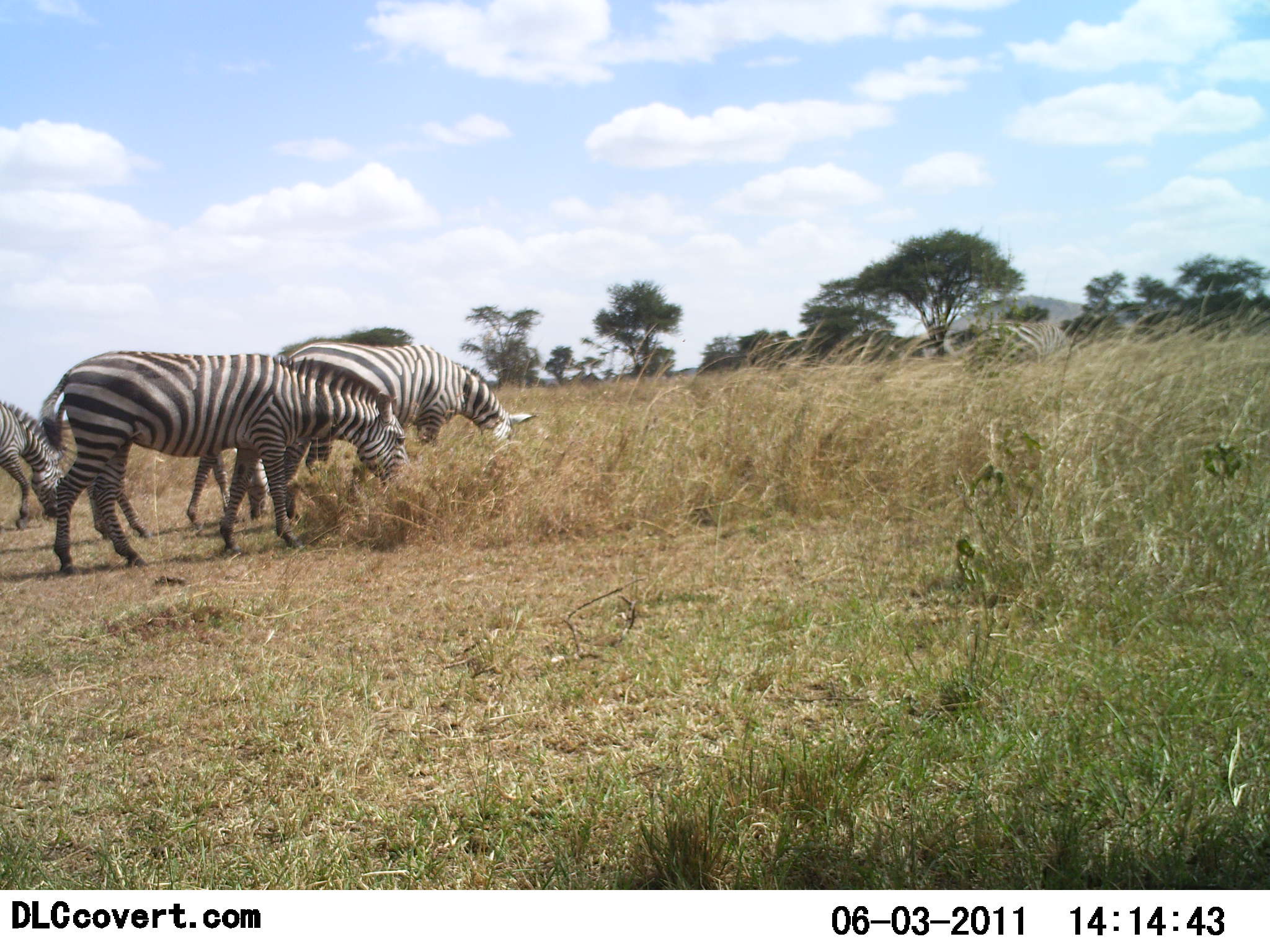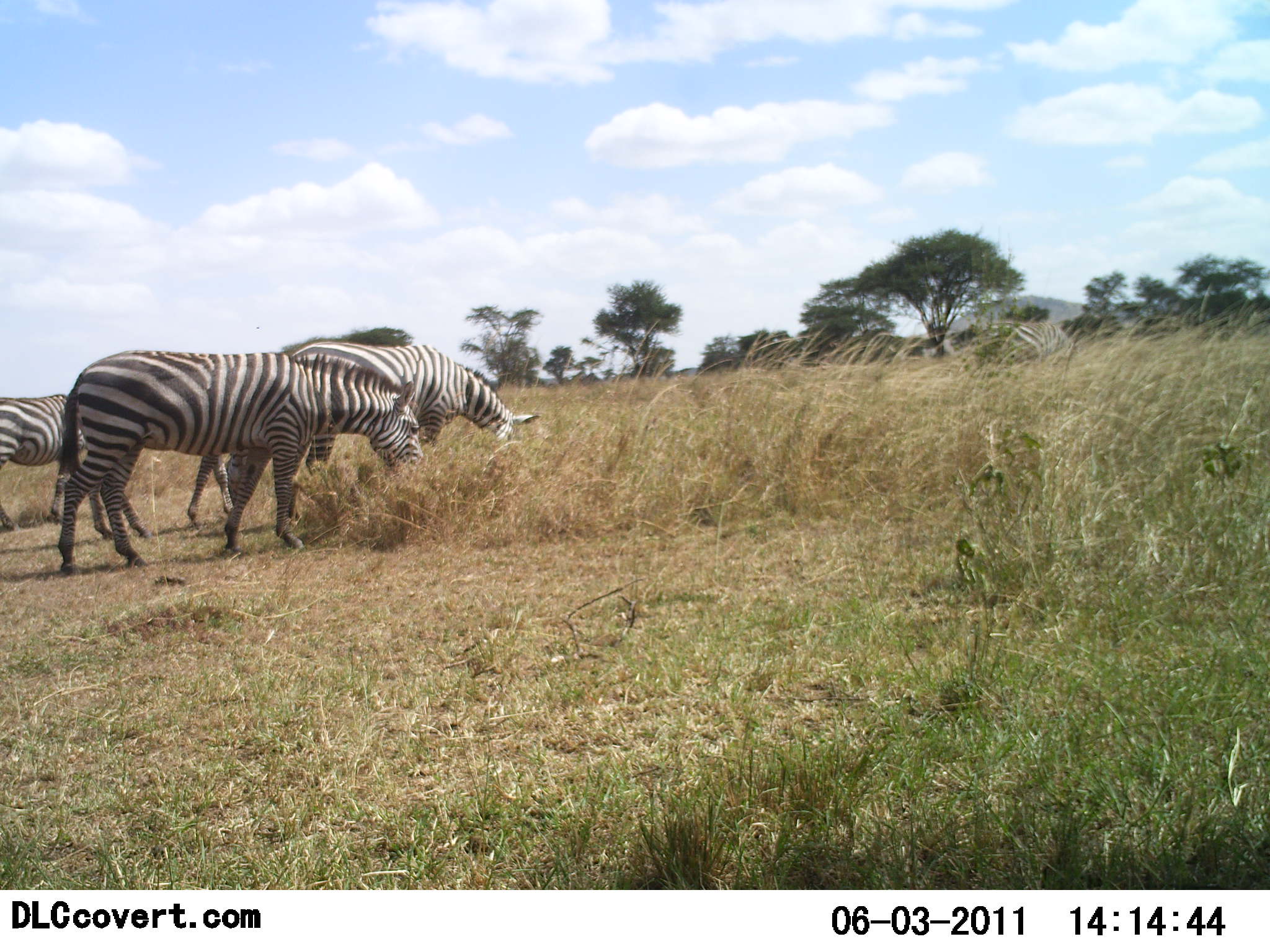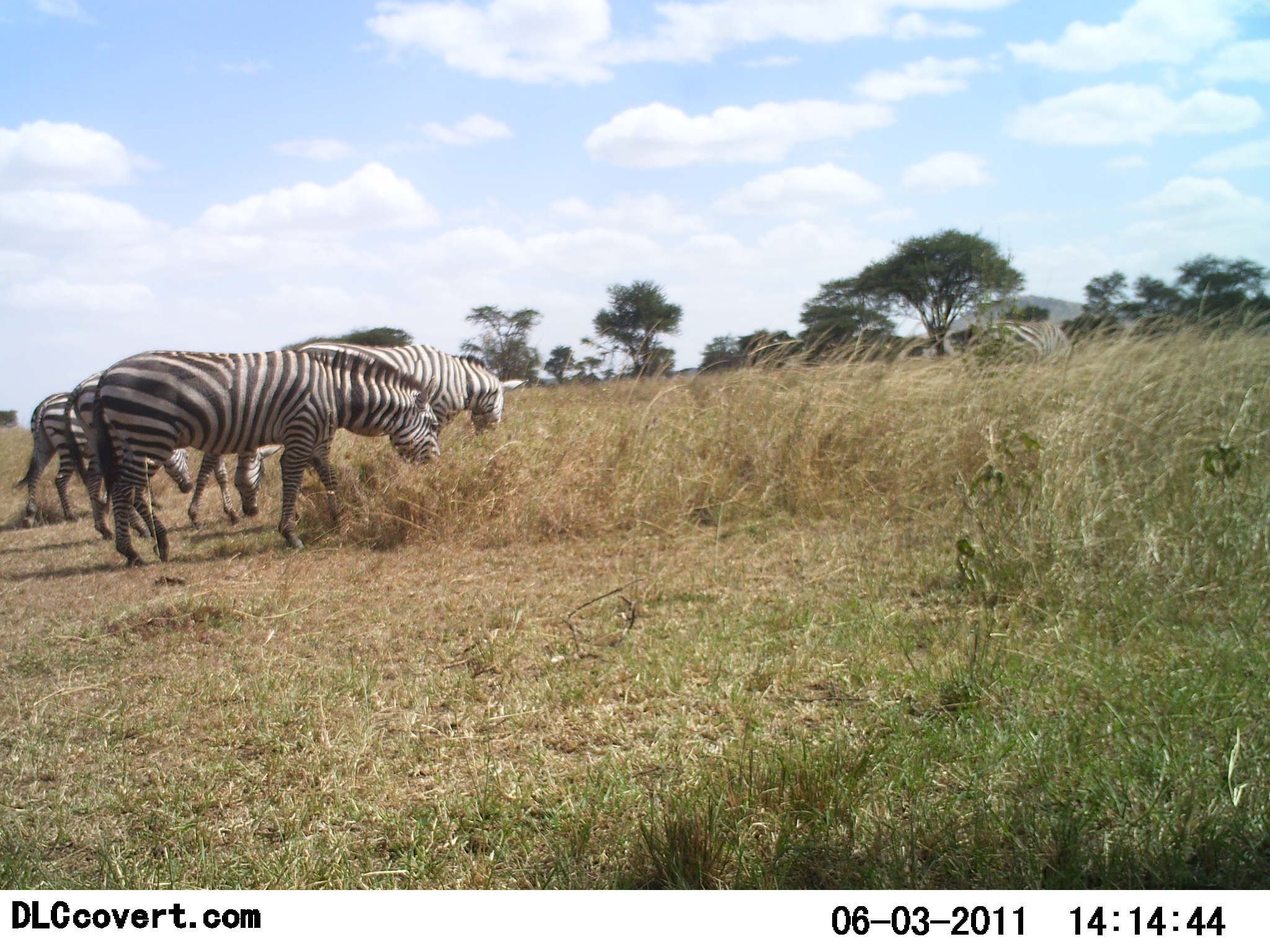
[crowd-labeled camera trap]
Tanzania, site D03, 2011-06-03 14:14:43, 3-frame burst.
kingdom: Animalia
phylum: Chordata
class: Mammalia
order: Perissodactyla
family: Equidae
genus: Equus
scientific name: Equus quagga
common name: plains zebra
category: zebra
Zebra (plains zebra) (Equus quagga), count 3. Behavior (volunteer vote fractions): standing 27%, resting 0%, moving 36%, interacting 0%. Young present (vote fraction): 0%. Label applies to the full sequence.